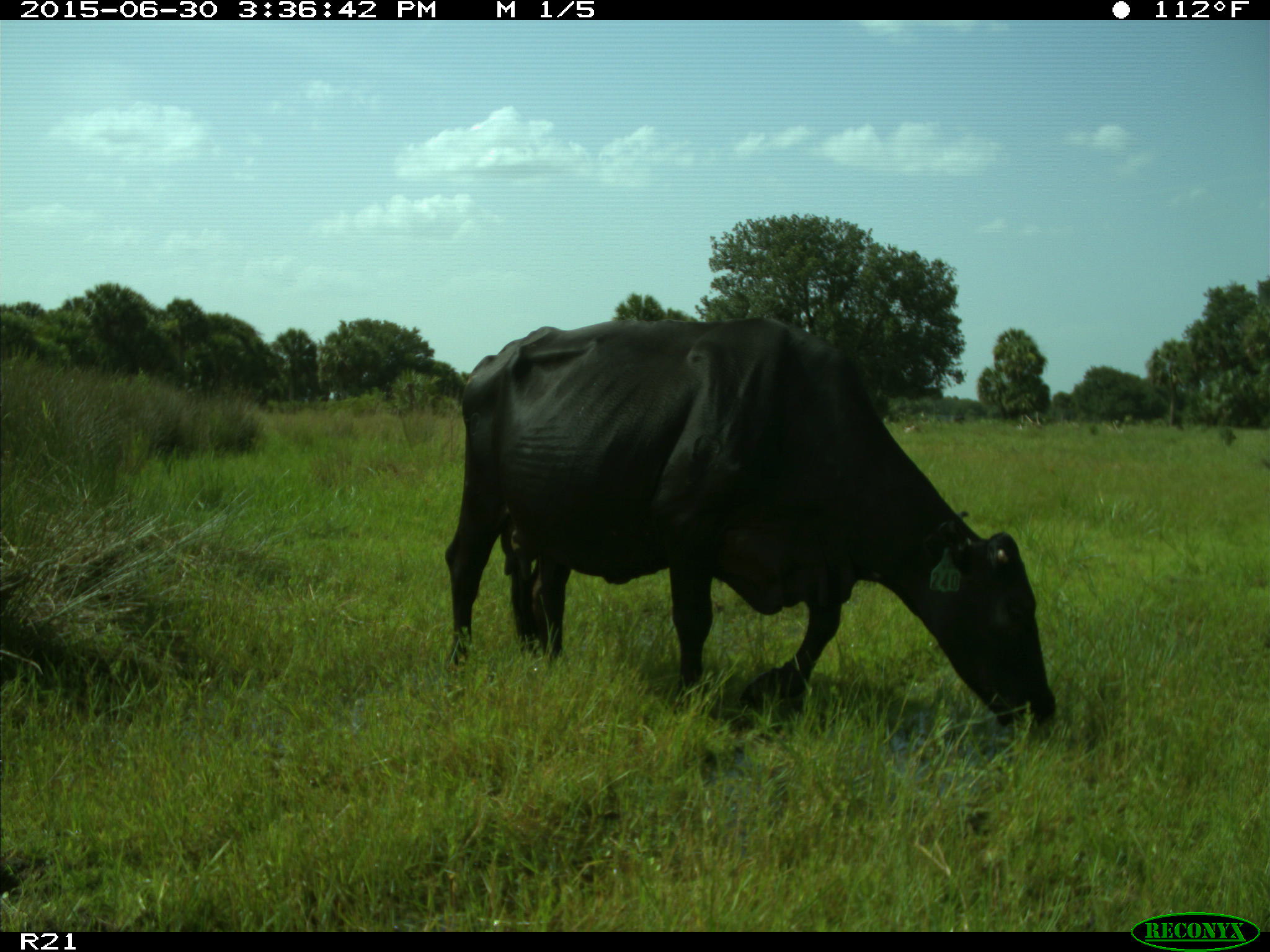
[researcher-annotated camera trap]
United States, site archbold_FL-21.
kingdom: Animalia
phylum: Chordata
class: Mammalia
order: Artiodactyla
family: Bovidae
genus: Bos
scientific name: Bos taurus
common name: domestic cow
Bos taurus (domestic cow).